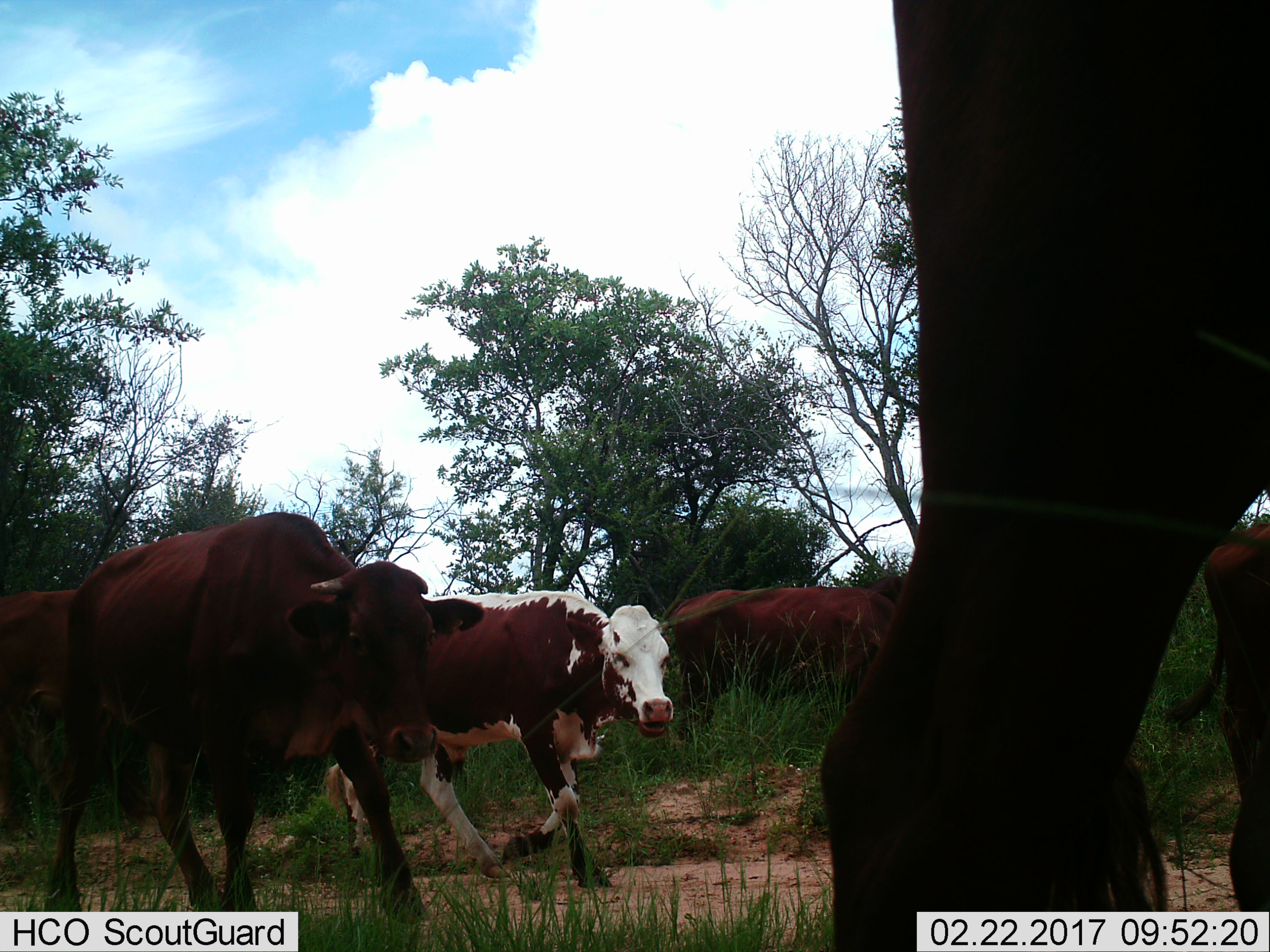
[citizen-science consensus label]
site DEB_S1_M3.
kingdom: Animalia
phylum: Chordata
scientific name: Vertebrata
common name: domestic animal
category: domesticanimal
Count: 6.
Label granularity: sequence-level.